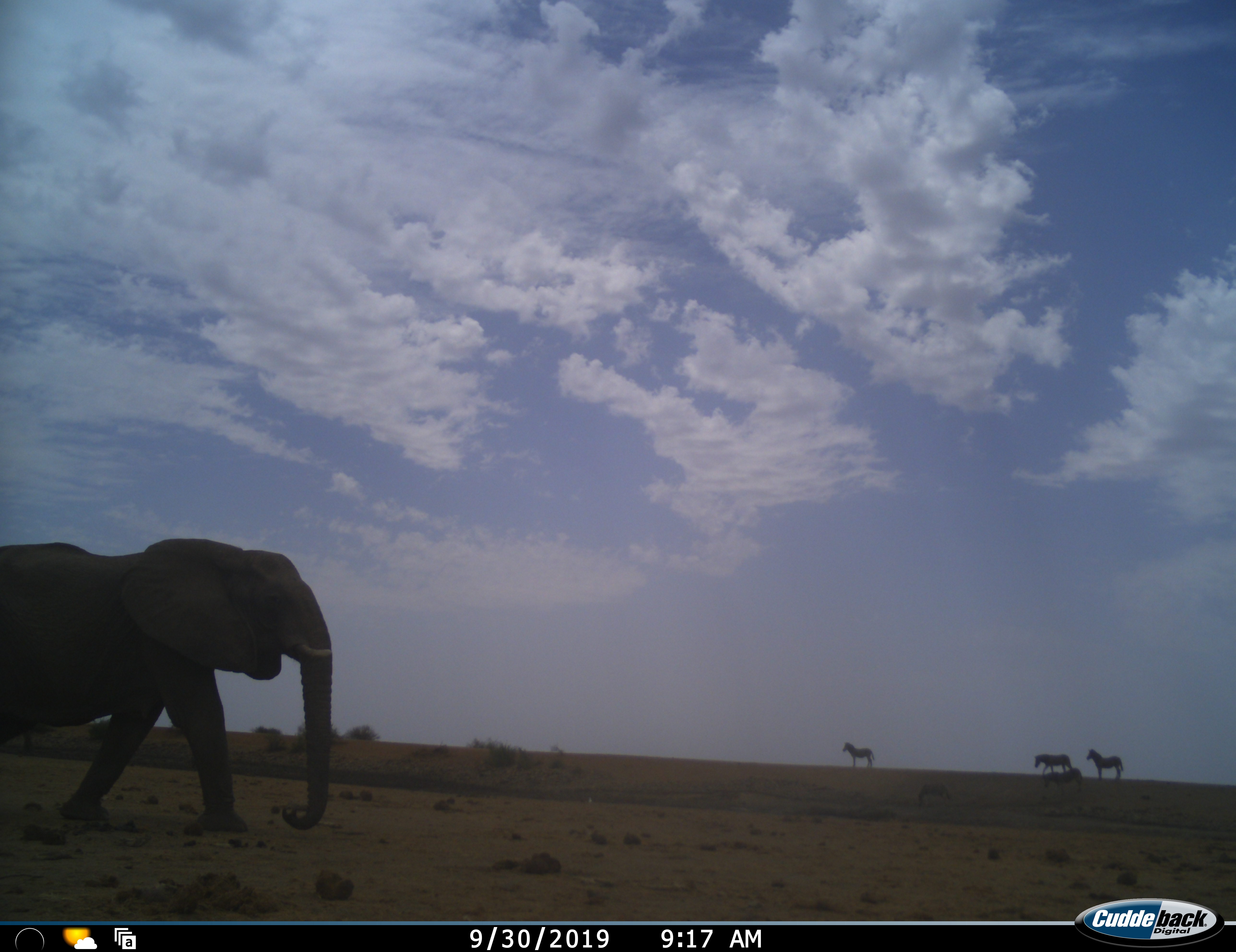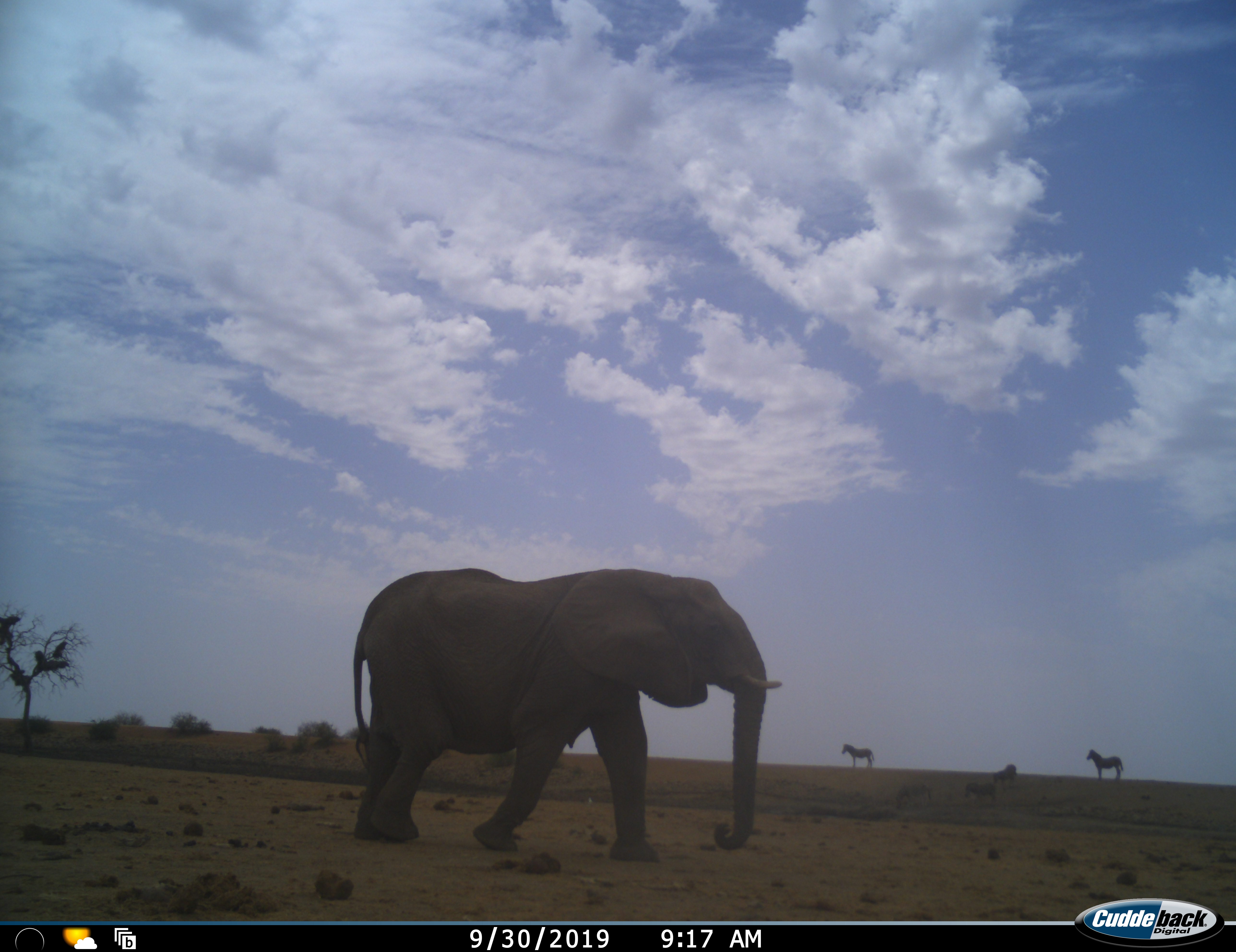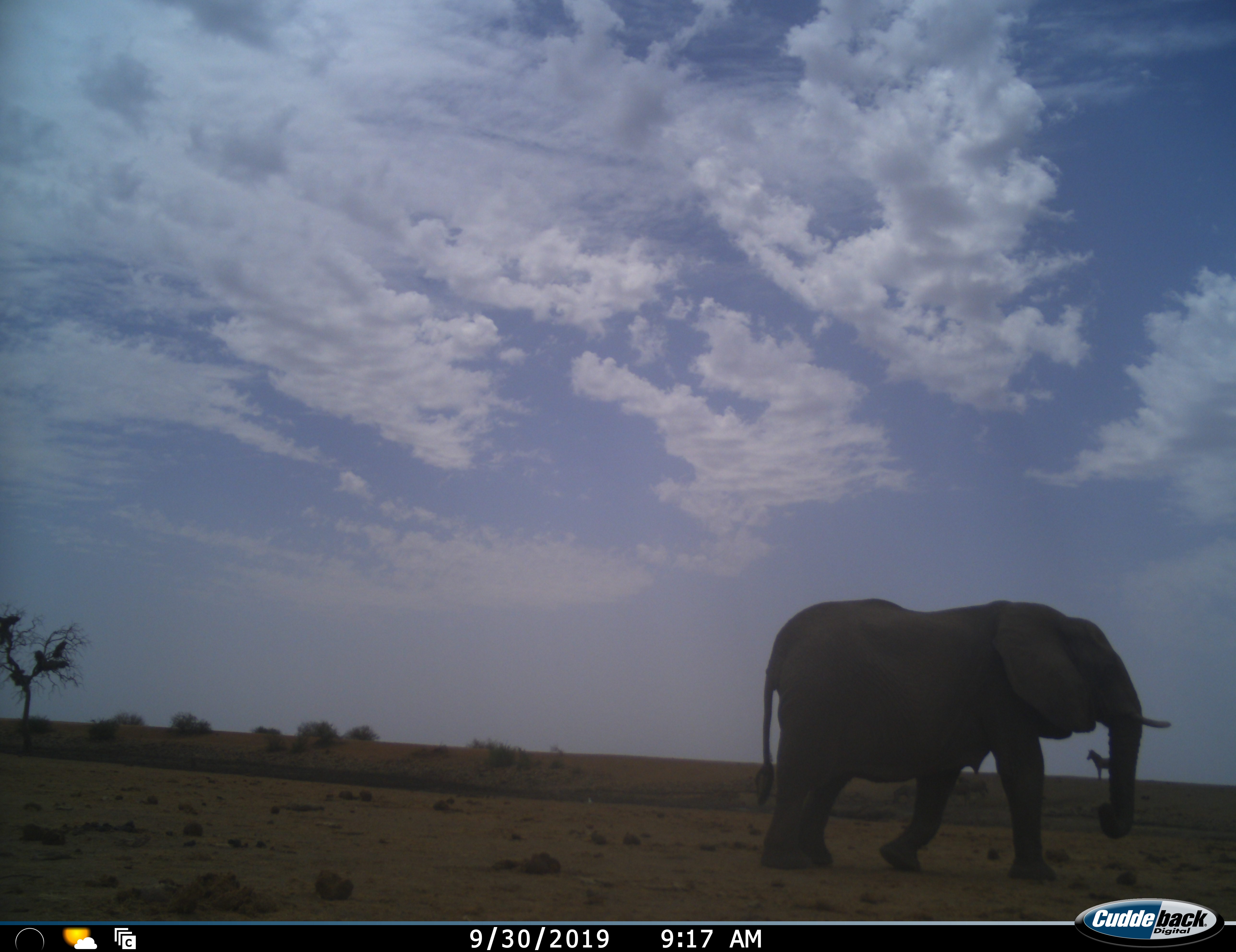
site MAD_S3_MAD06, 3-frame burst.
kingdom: Animalia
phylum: Chordata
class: Mammalia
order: Proboscidea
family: Elephantidae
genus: Loxodonta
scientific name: Loxodonta africana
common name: african bush elephant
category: elephant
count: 1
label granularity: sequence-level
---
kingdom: Animalia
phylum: Chordata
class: Mammalia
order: Perissodactyla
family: Equidae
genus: Equus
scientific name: Equus quagga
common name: plains zebra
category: zebraplains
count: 5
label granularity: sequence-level